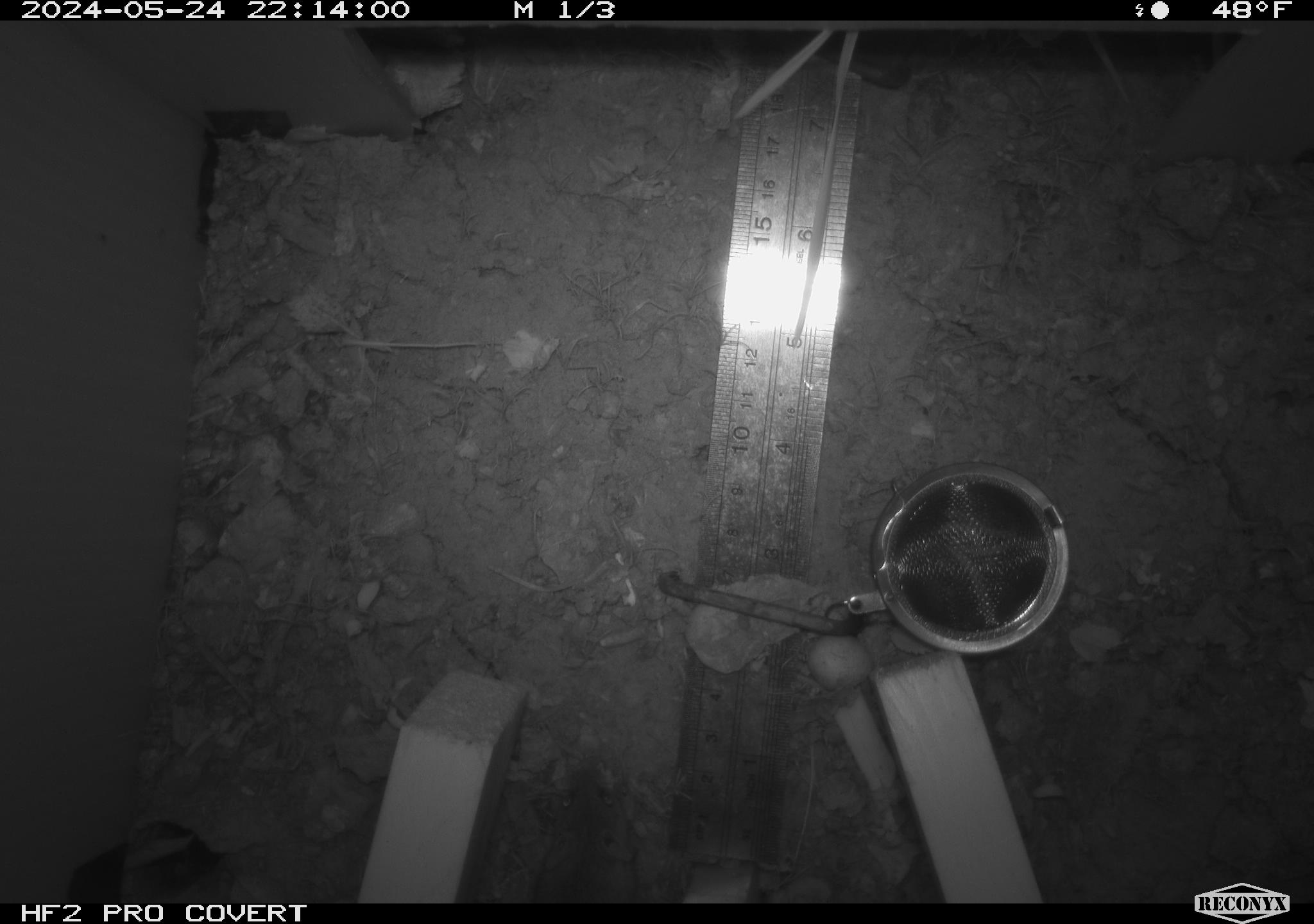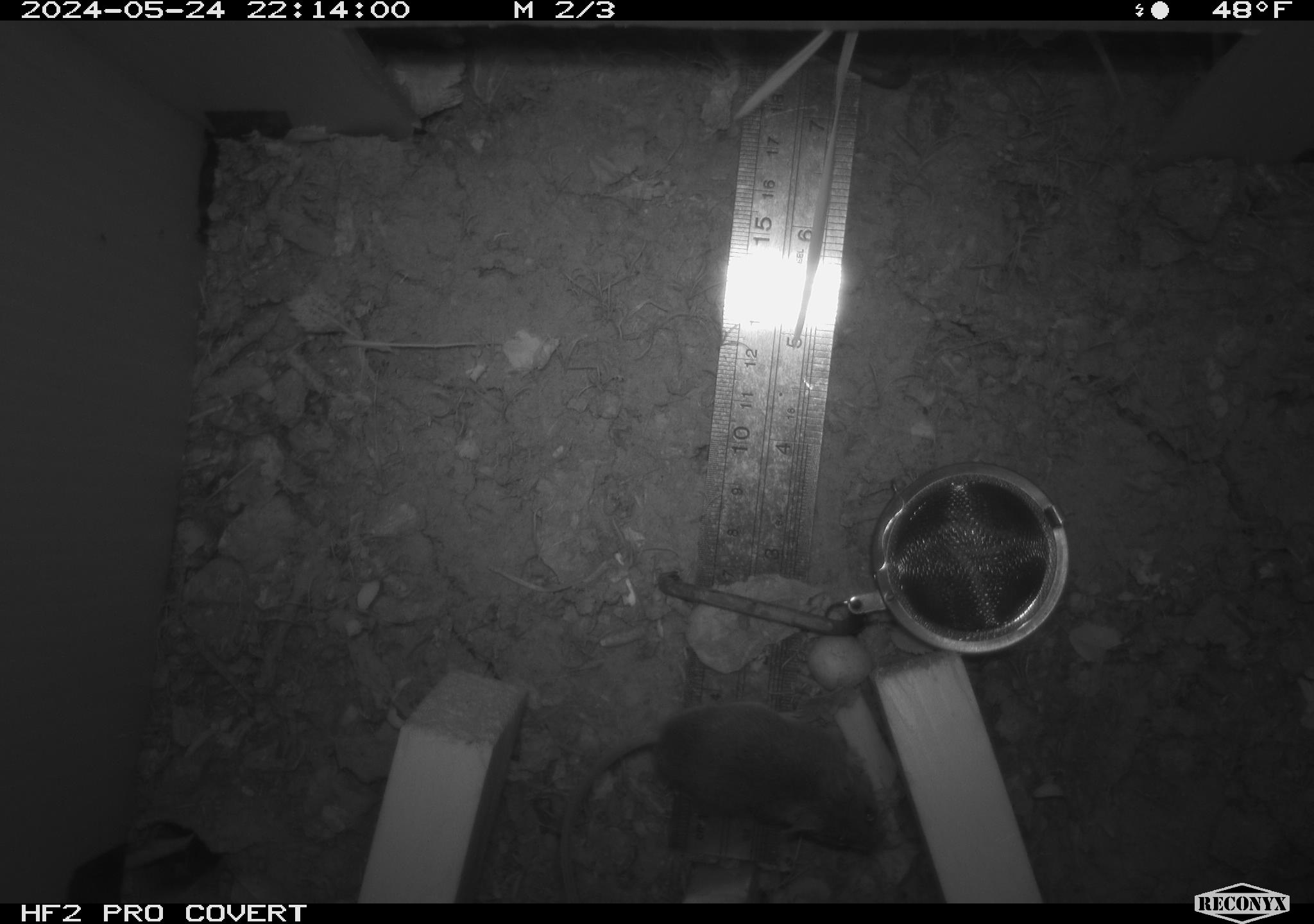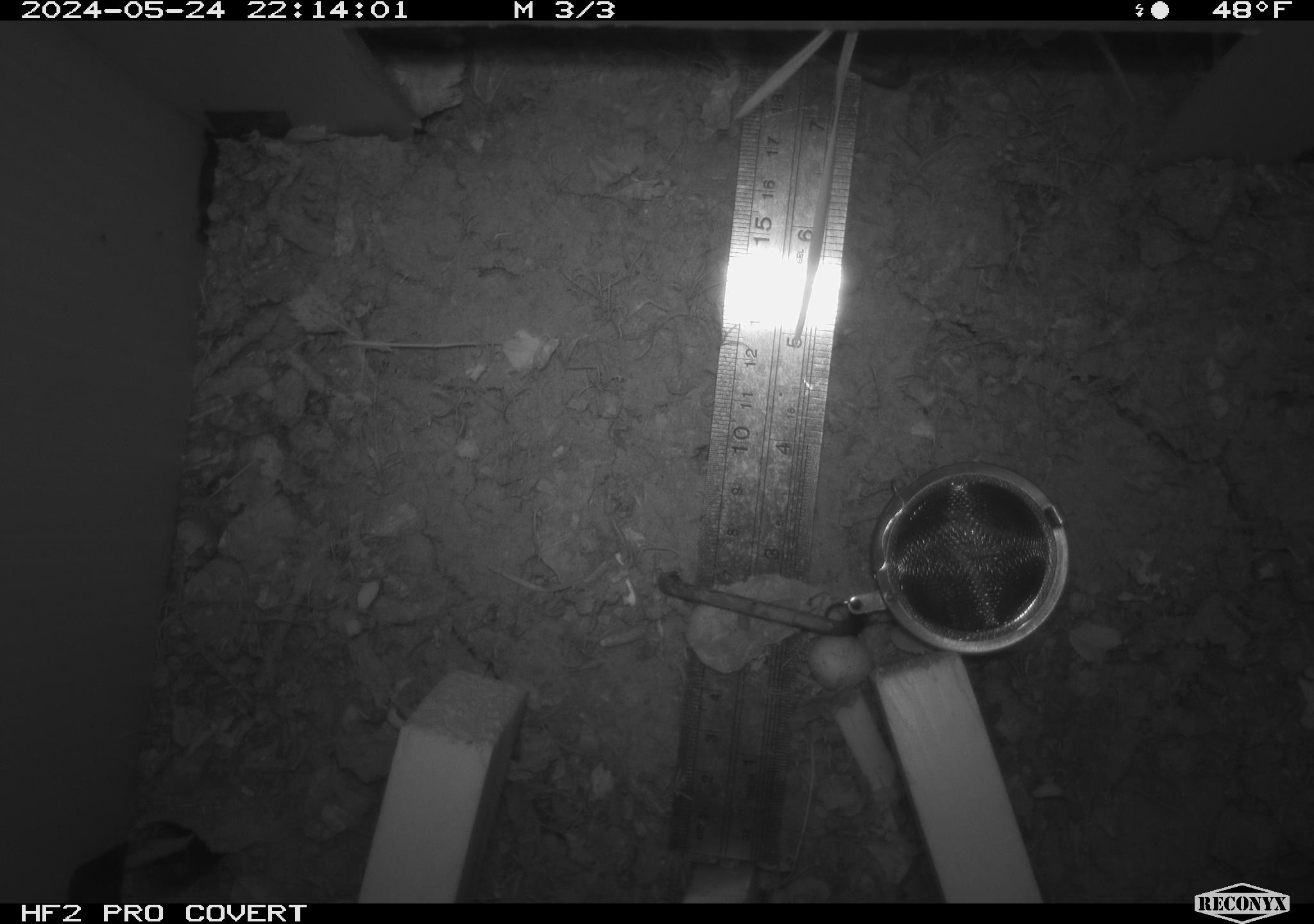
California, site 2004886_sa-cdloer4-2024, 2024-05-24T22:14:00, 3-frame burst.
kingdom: Animalia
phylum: Chordata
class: Mammalia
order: Rodentia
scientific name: Rodentia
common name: rodent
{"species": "rodent (Rodentia)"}